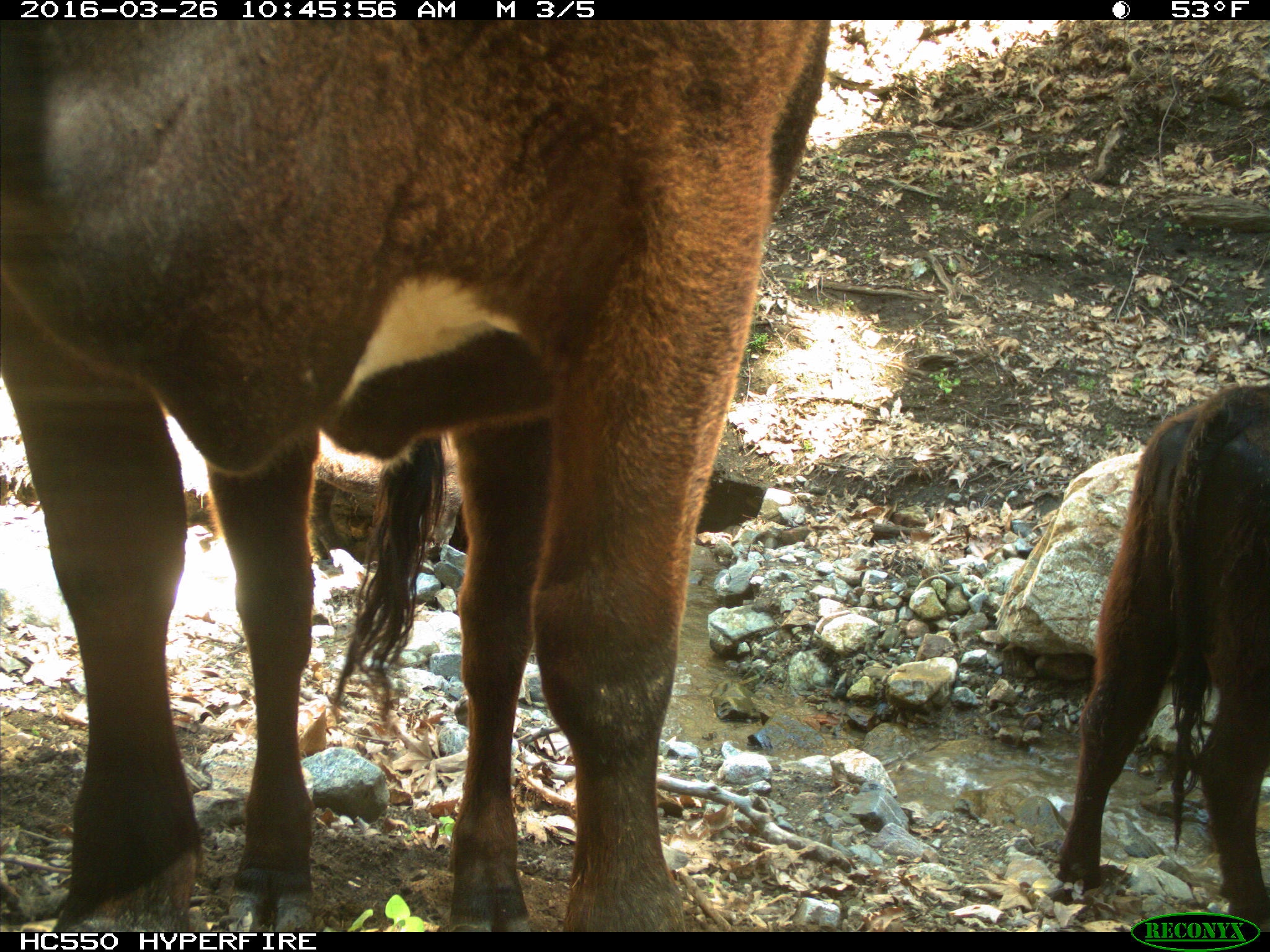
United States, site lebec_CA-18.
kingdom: Animalia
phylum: Chordata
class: Mammalia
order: Artiodactyla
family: Bovidae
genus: Bos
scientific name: Bos taurus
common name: domestic cow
Bos taurus (domestic cow).